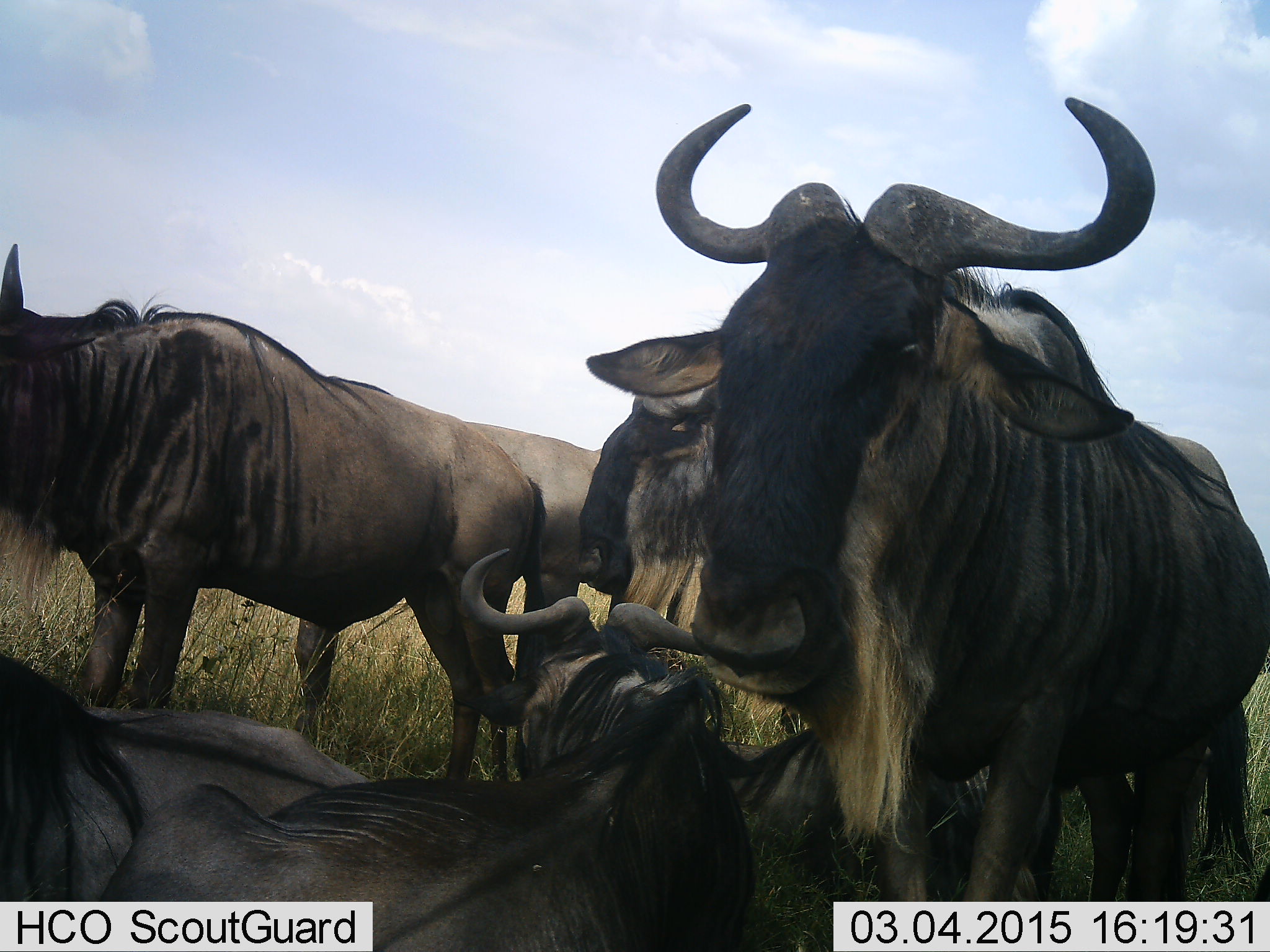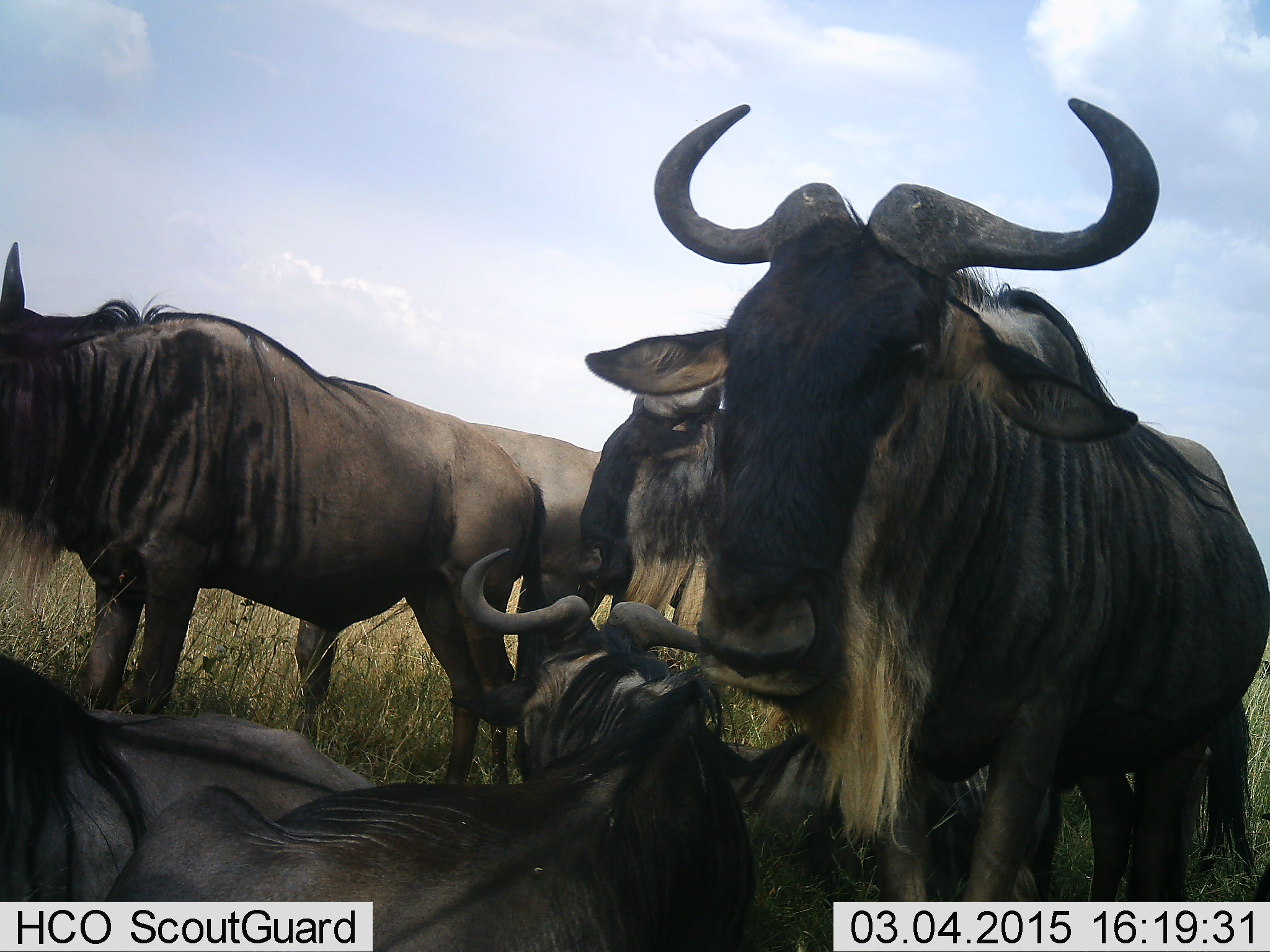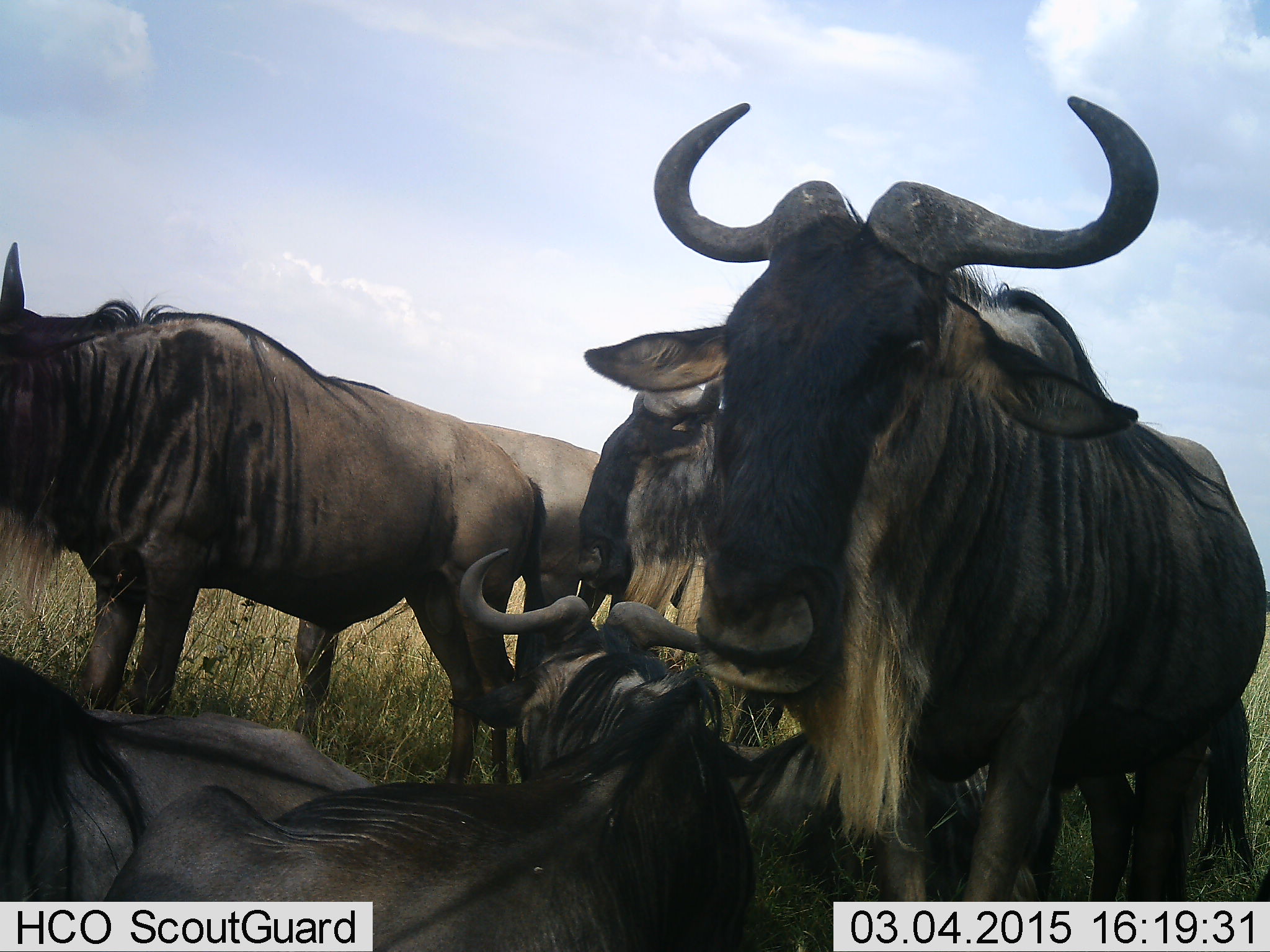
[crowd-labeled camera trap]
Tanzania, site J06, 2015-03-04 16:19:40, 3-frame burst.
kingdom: Animalia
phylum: Chordata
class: Mammalia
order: Artiodactyla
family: Bovidae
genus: Connochaetes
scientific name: Connochaetes taurinus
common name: blue wildebeest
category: wildebeest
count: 5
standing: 100%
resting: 80%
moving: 0%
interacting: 0%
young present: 10%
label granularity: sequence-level